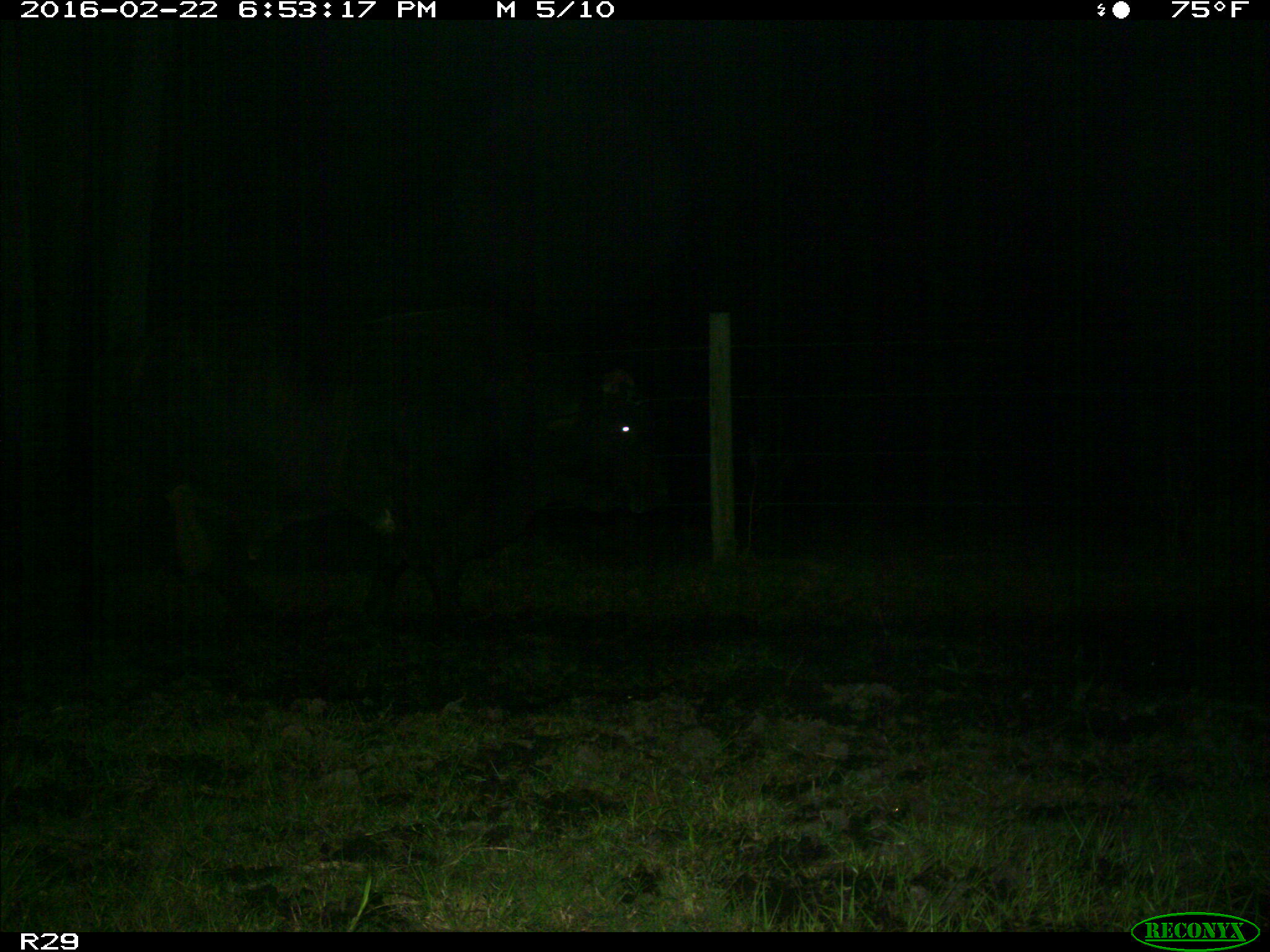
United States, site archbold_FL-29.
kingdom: Animalia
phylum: Chordata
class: Mammalia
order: Artiodactyla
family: Bovidae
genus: Bos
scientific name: Bos taurus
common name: domestic cow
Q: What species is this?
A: Bos taurus (domestic cow).